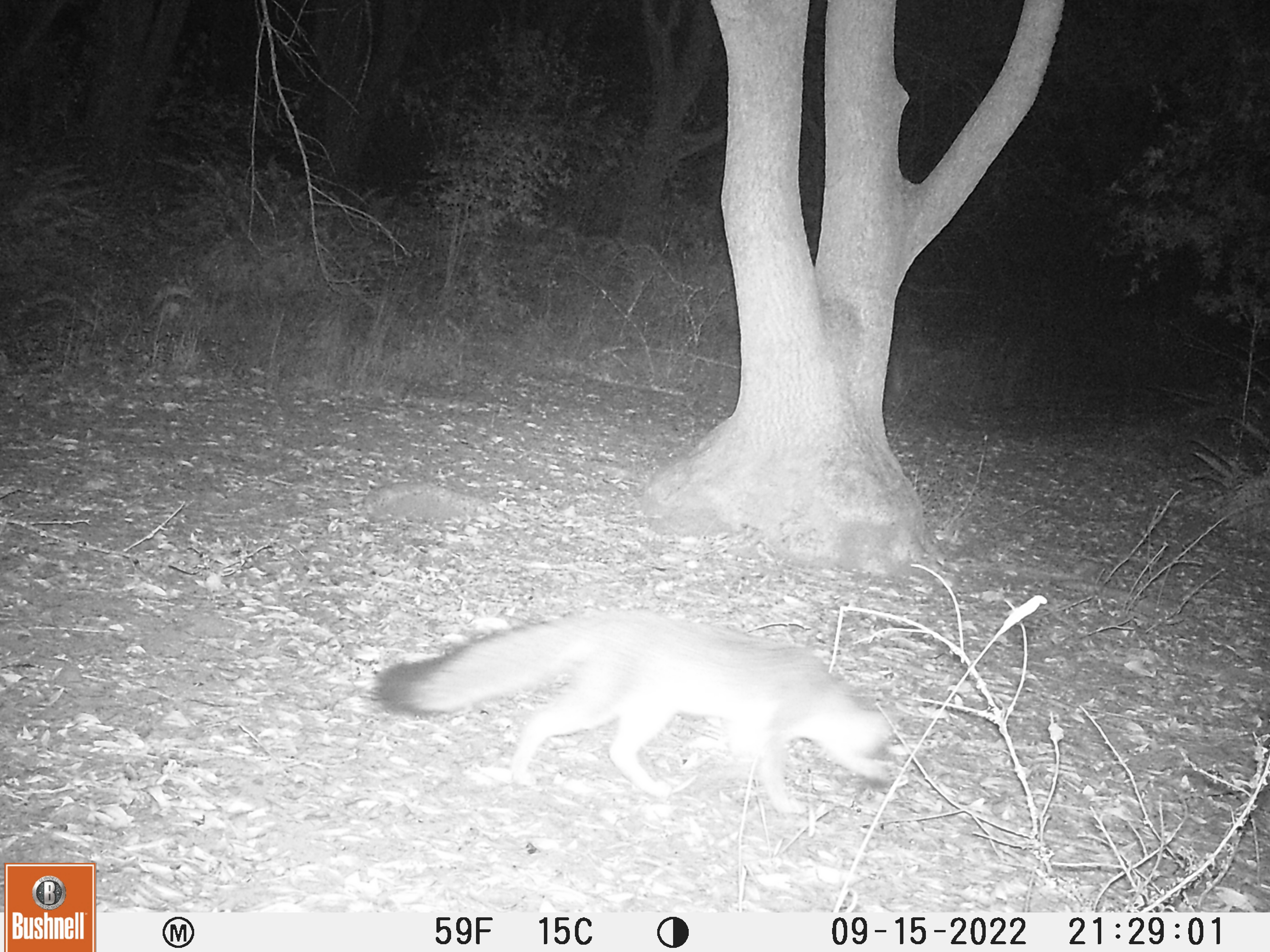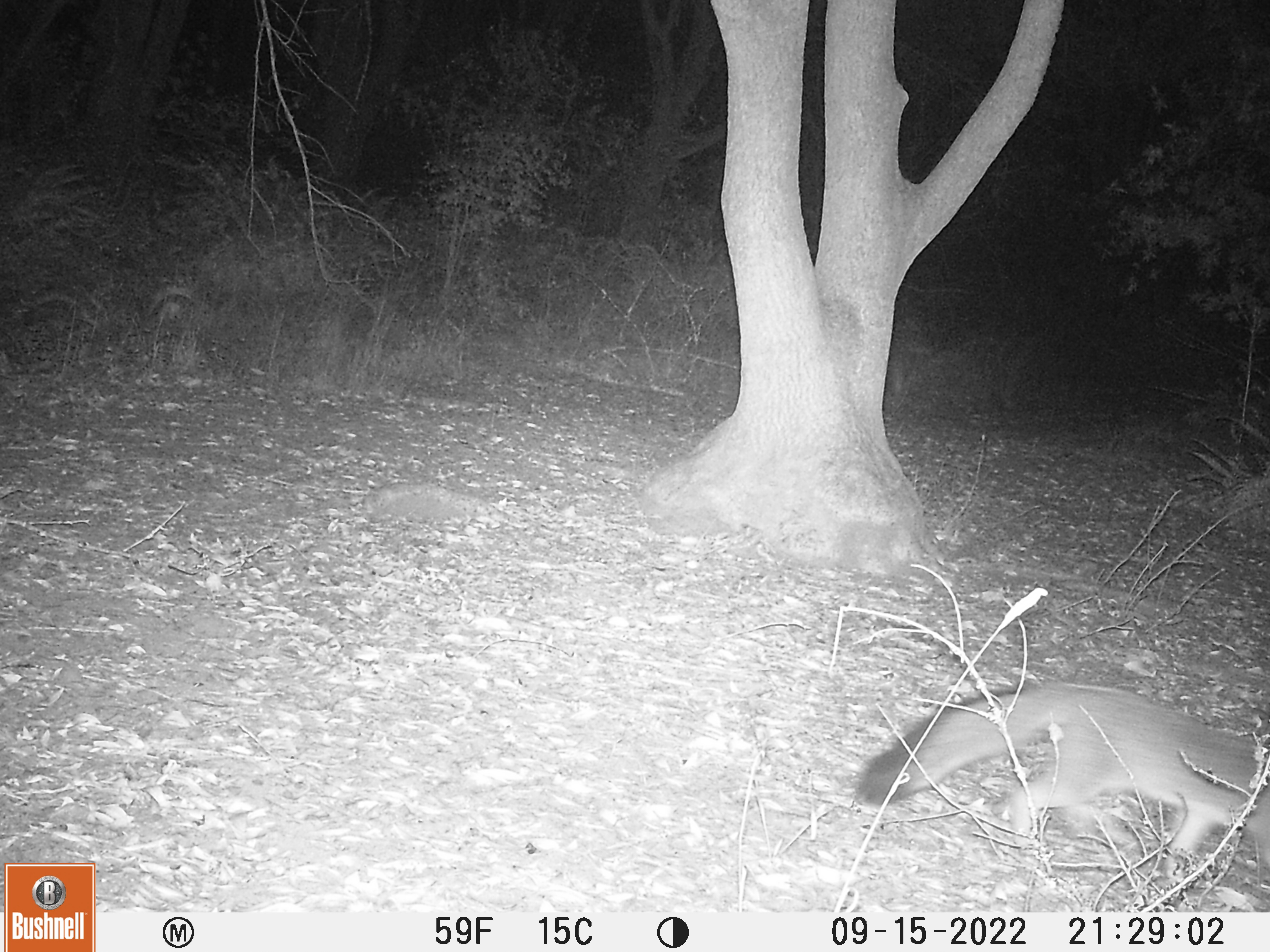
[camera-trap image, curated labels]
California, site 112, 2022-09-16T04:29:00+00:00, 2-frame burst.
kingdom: Animalia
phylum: Chordata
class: Mammalia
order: Carnivora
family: Canidae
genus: Urocyon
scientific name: Urocyon cinereoargenteus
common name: gray fox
Gray fox (Urocyon cinereoargenteus).